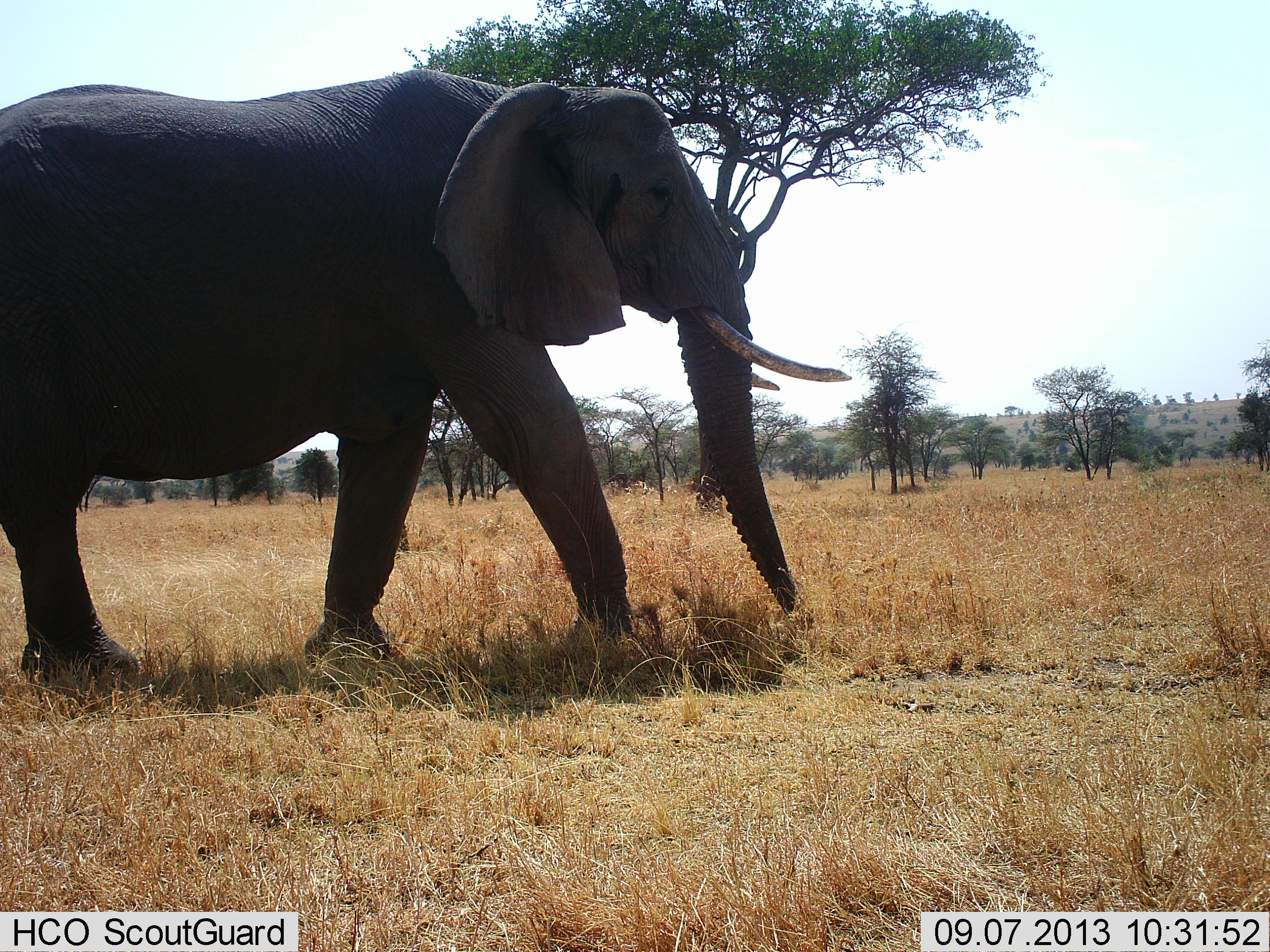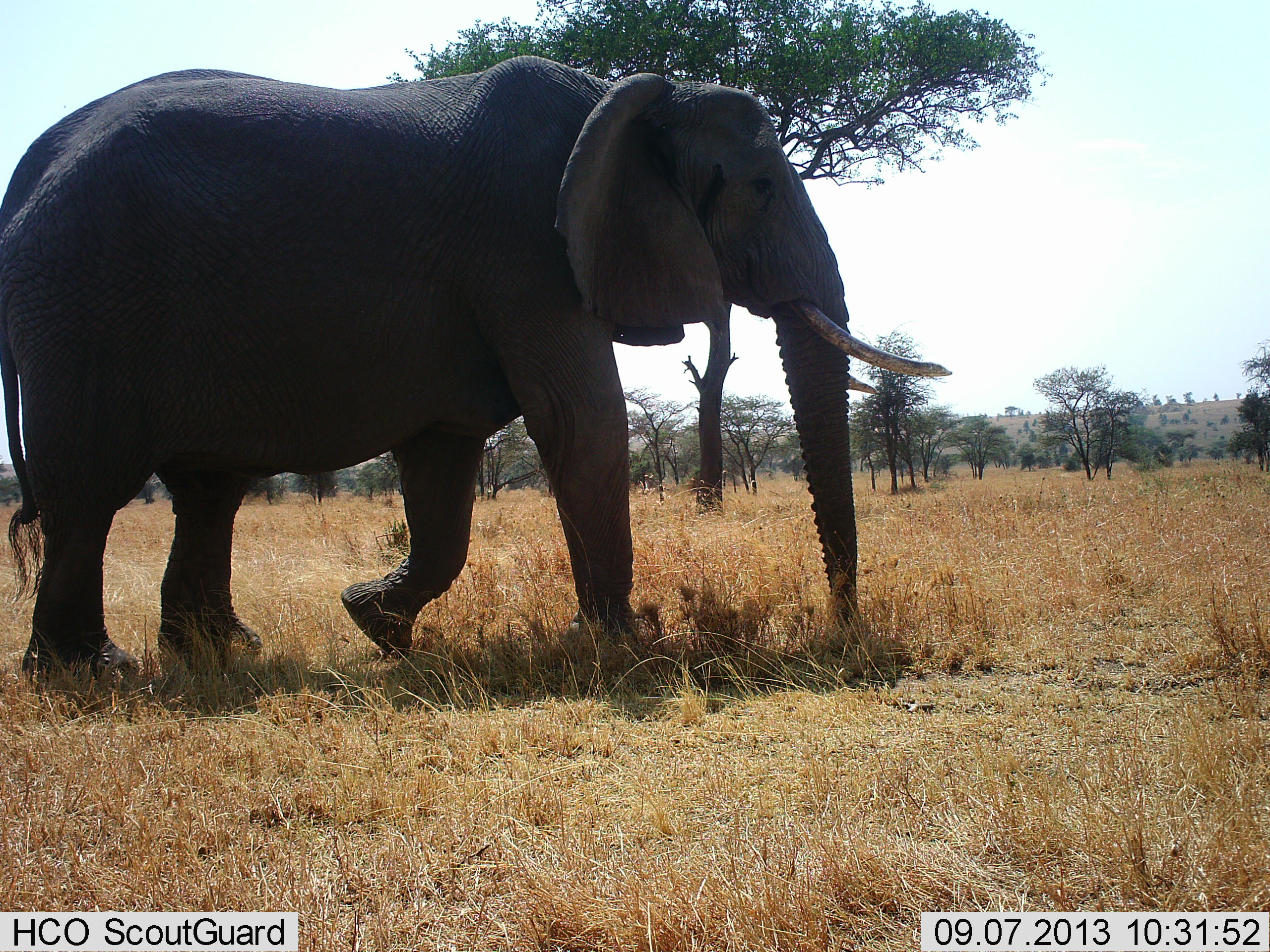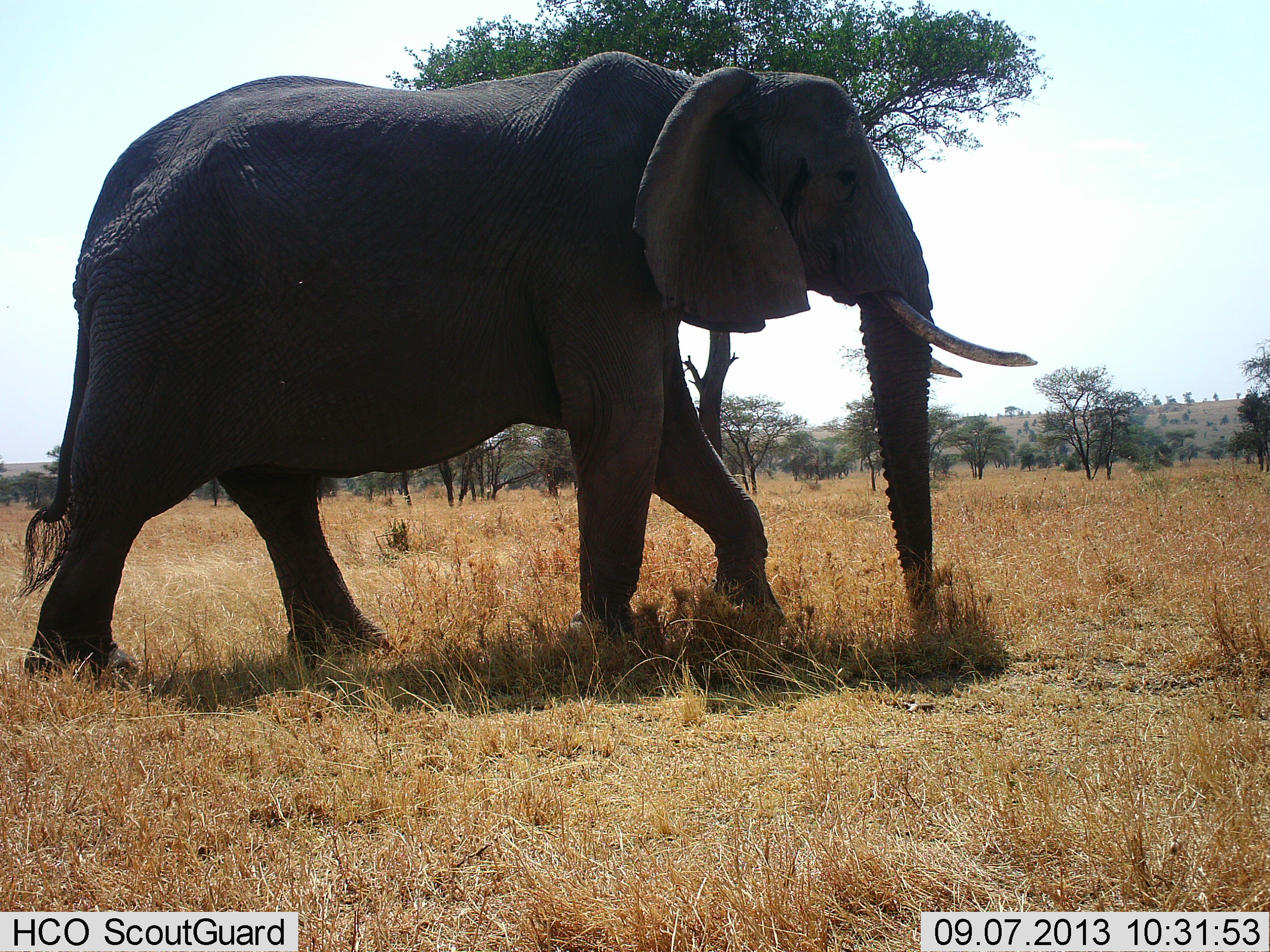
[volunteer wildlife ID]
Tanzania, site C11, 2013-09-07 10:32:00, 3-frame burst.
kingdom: Animalia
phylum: Chordata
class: Mammalia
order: Proboscidea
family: Elephantidae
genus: Loxodonta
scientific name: Loxodonta africana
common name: african bush elephant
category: elephant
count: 1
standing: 10%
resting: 0%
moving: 90%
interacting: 0%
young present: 0%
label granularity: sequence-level